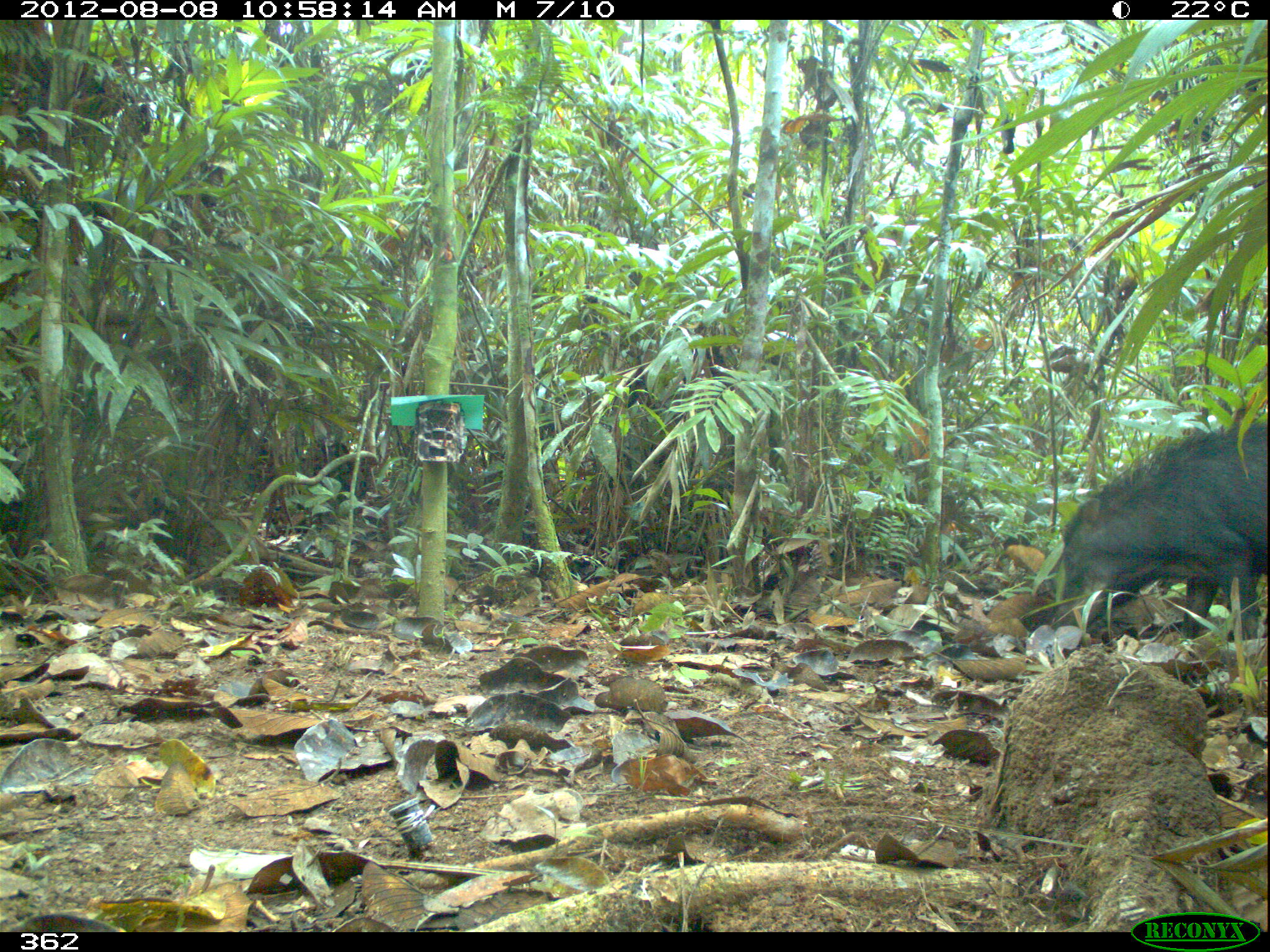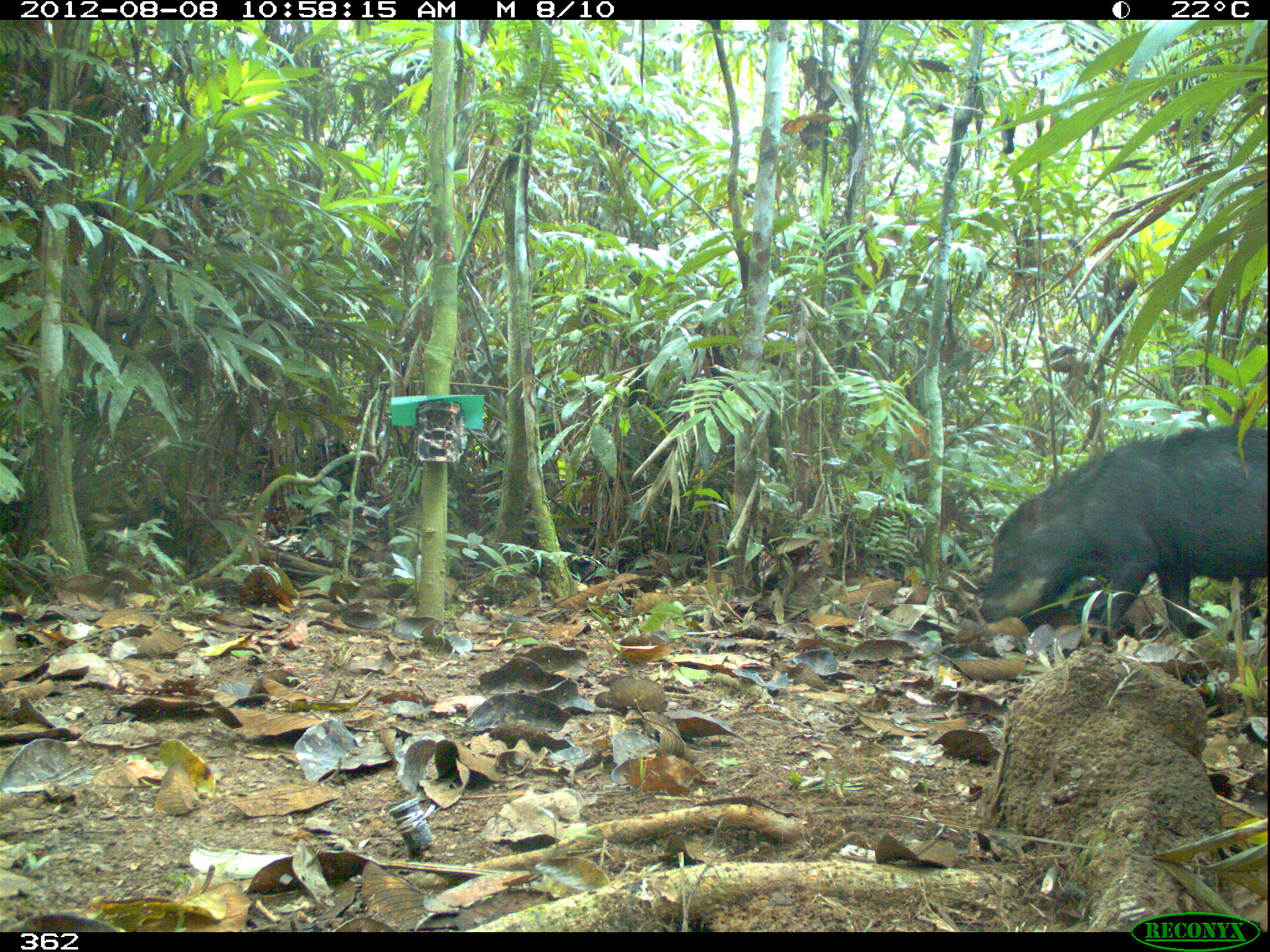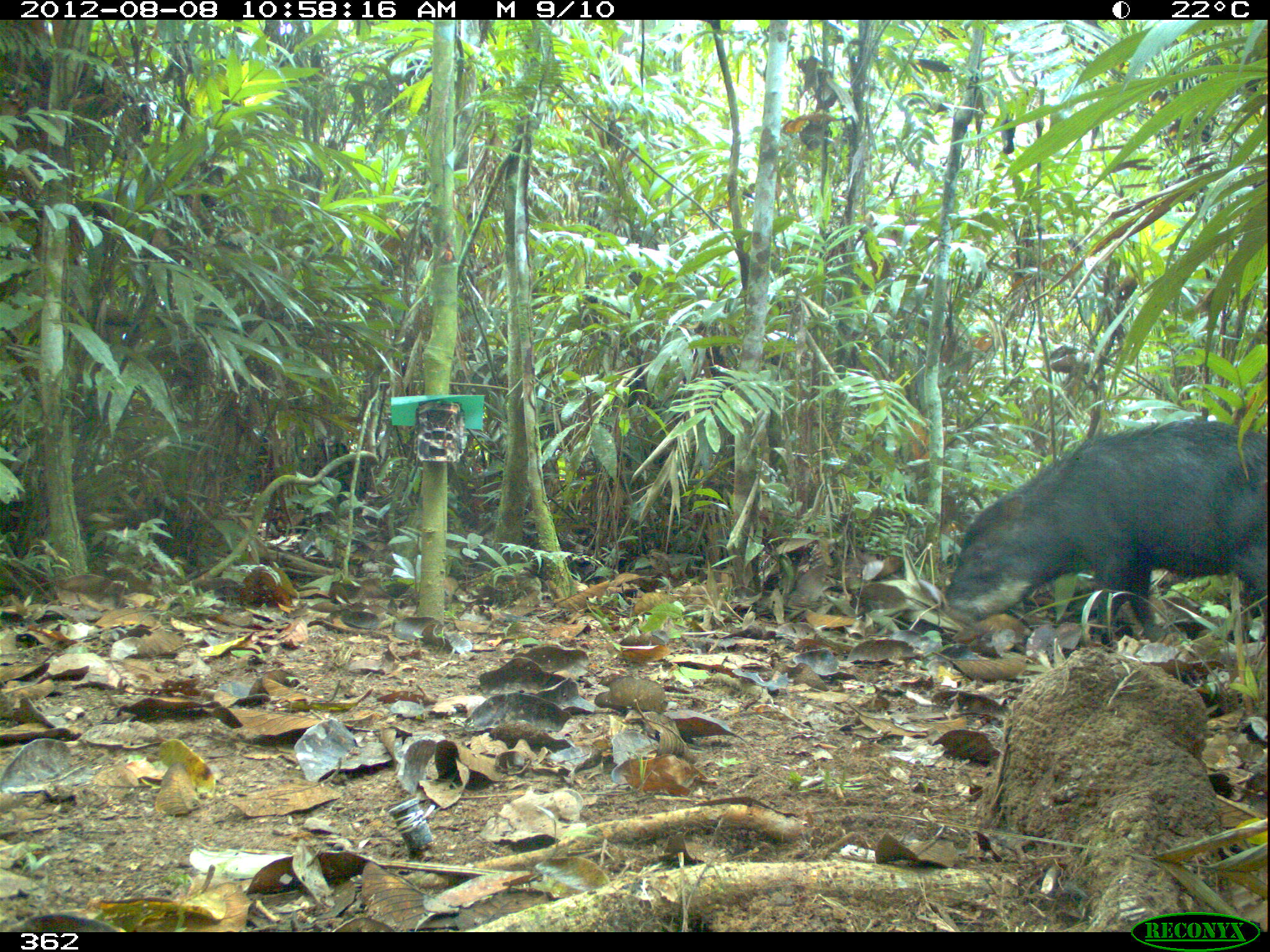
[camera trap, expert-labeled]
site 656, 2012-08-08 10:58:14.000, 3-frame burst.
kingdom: Animalia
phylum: Chordata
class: Mammalia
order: Artiodactyla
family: Tayassuidae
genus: Tayassu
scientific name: Tayassu pecari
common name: white-lipped peccary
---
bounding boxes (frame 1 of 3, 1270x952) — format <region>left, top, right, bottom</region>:
tayassu pecari: <region>1049, 420, 1270, 638</region>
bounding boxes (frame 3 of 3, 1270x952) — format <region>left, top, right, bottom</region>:
tayassu pecari: <region>938, 419, 1270, 633</region>